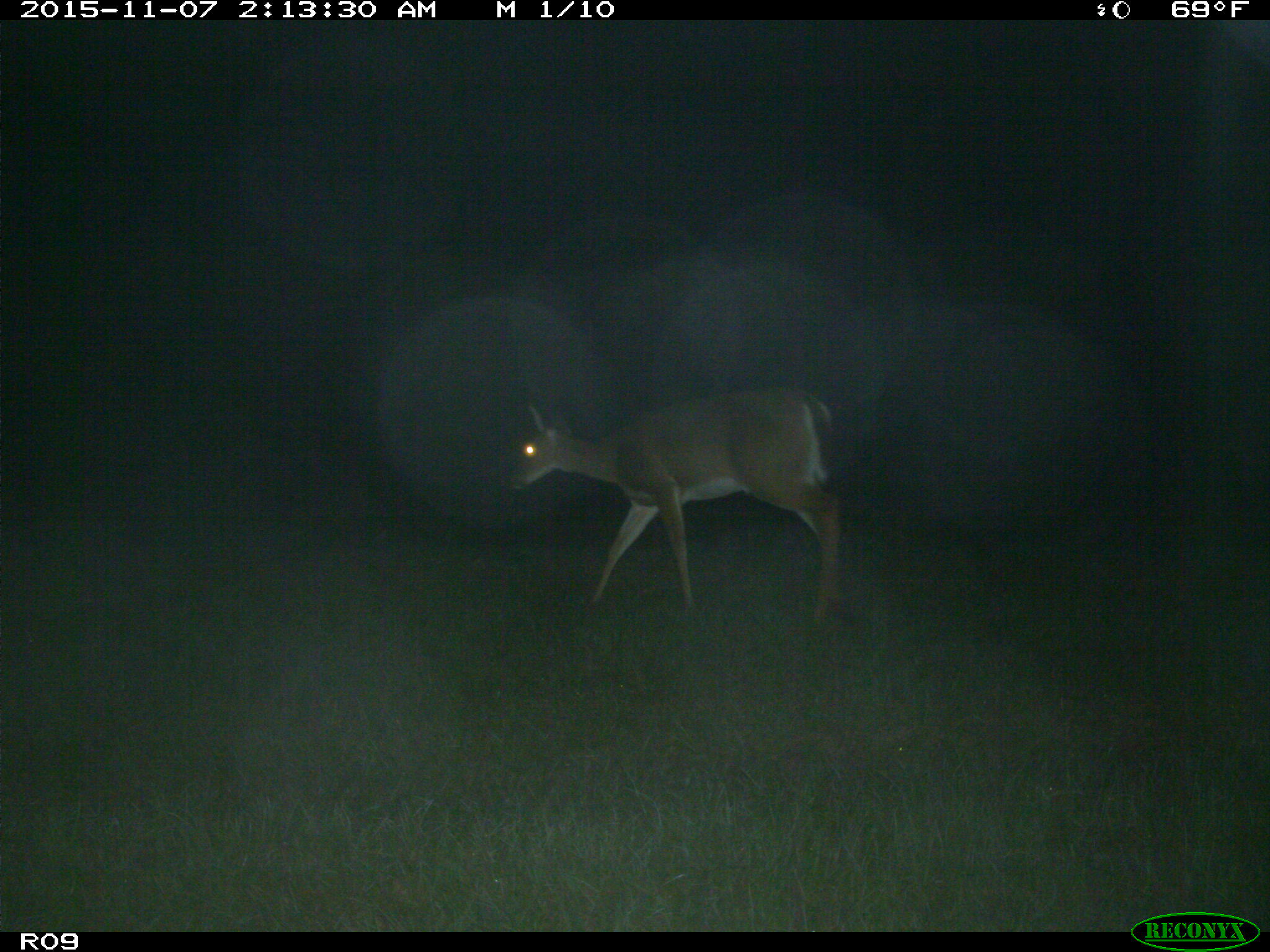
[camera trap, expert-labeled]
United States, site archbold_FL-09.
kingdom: Animalia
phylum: Chordata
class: Mammalia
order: Artiodactyla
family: Cervidae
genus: Odocoileus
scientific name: Odocoileus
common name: deer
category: unidentified deer